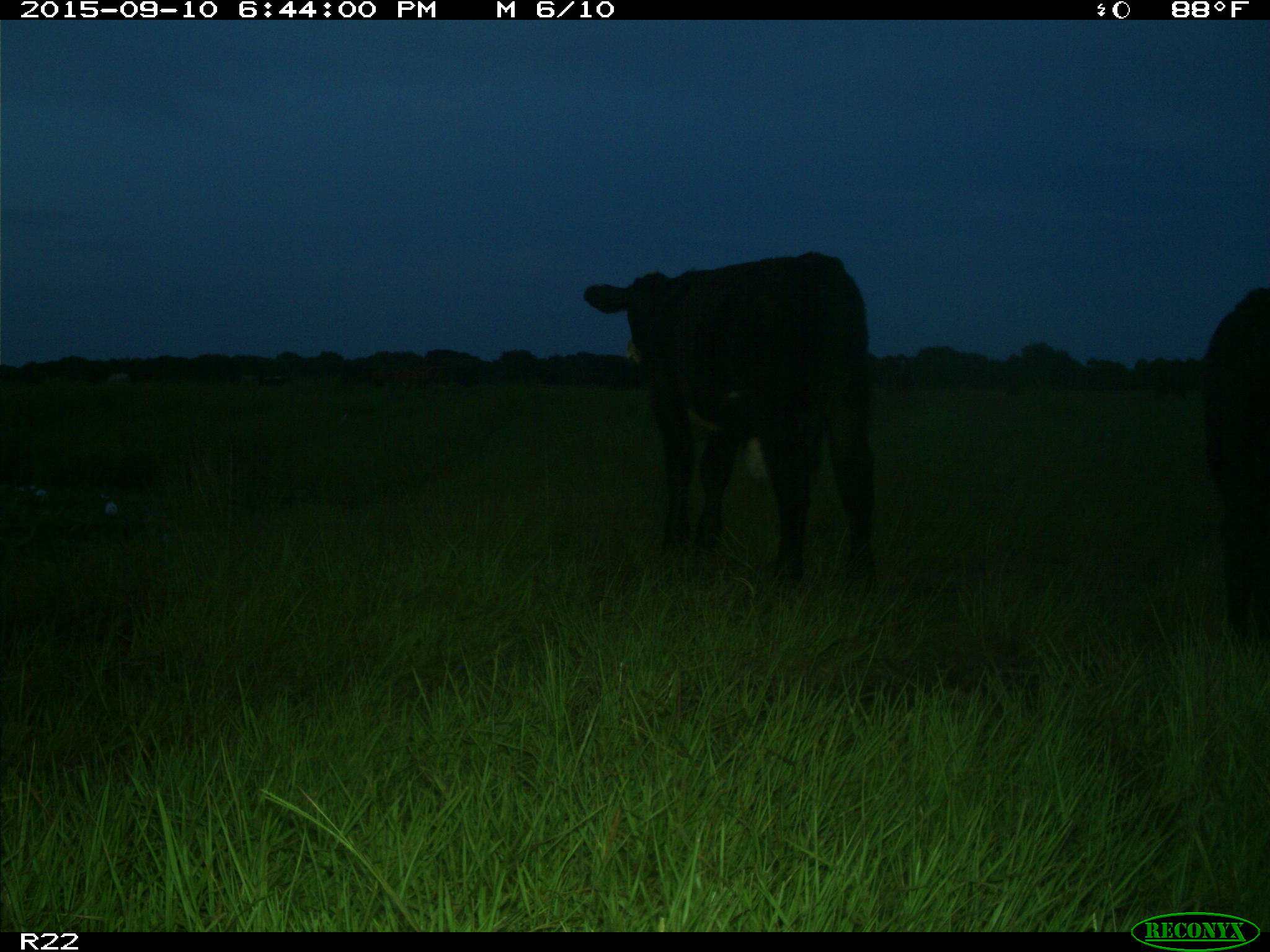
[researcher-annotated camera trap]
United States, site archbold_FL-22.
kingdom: Animalia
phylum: Chordata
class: Mammalia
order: Artiodactyla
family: Bovidae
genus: Bos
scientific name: Bos taurus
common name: domestic cow